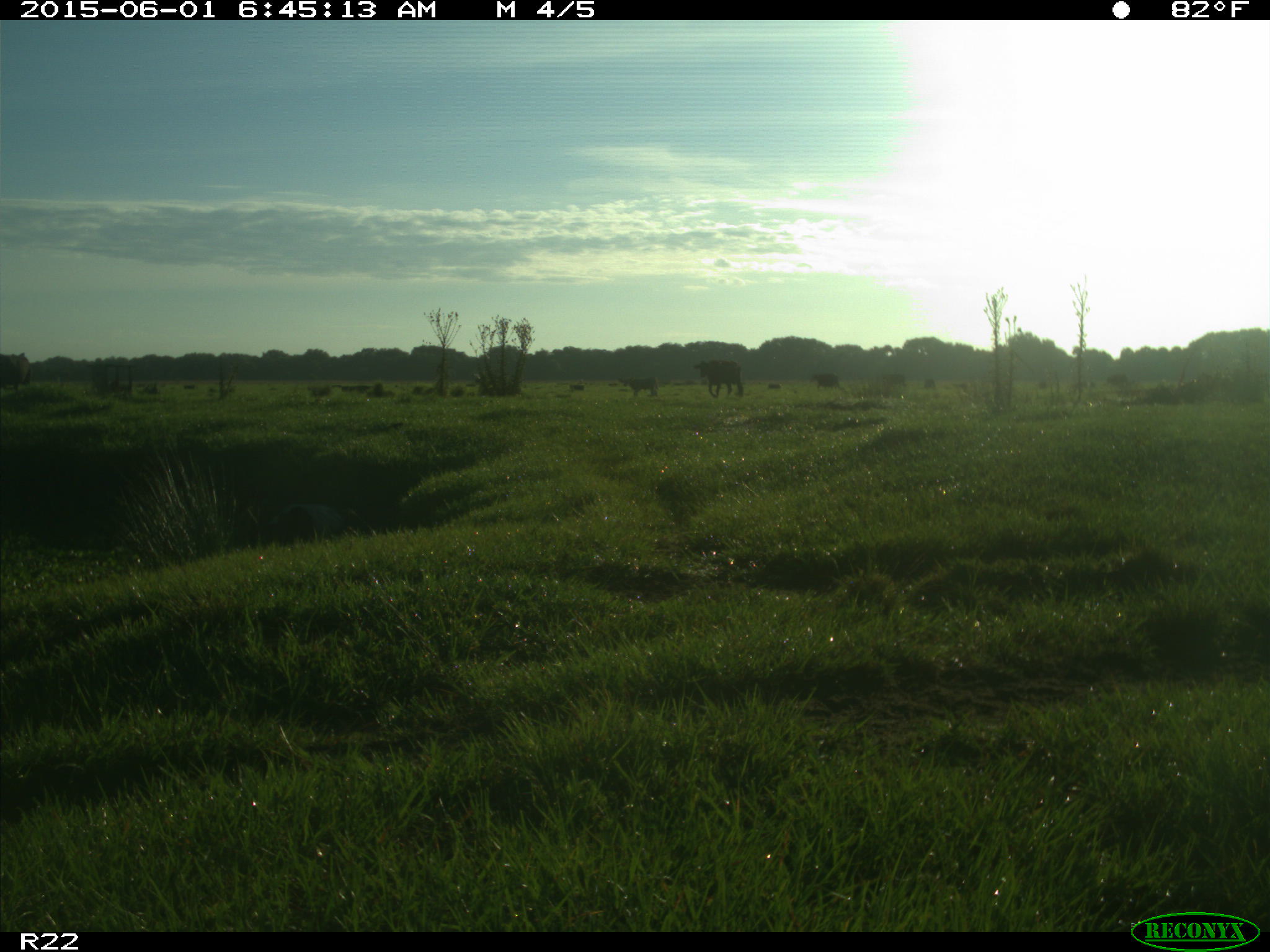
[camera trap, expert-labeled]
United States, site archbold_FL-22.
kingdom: Animalia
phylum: Chordata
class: Mammalia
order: Artiodactyla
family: Bovidae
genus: Bos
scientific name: Bos taurus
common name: domestic cow